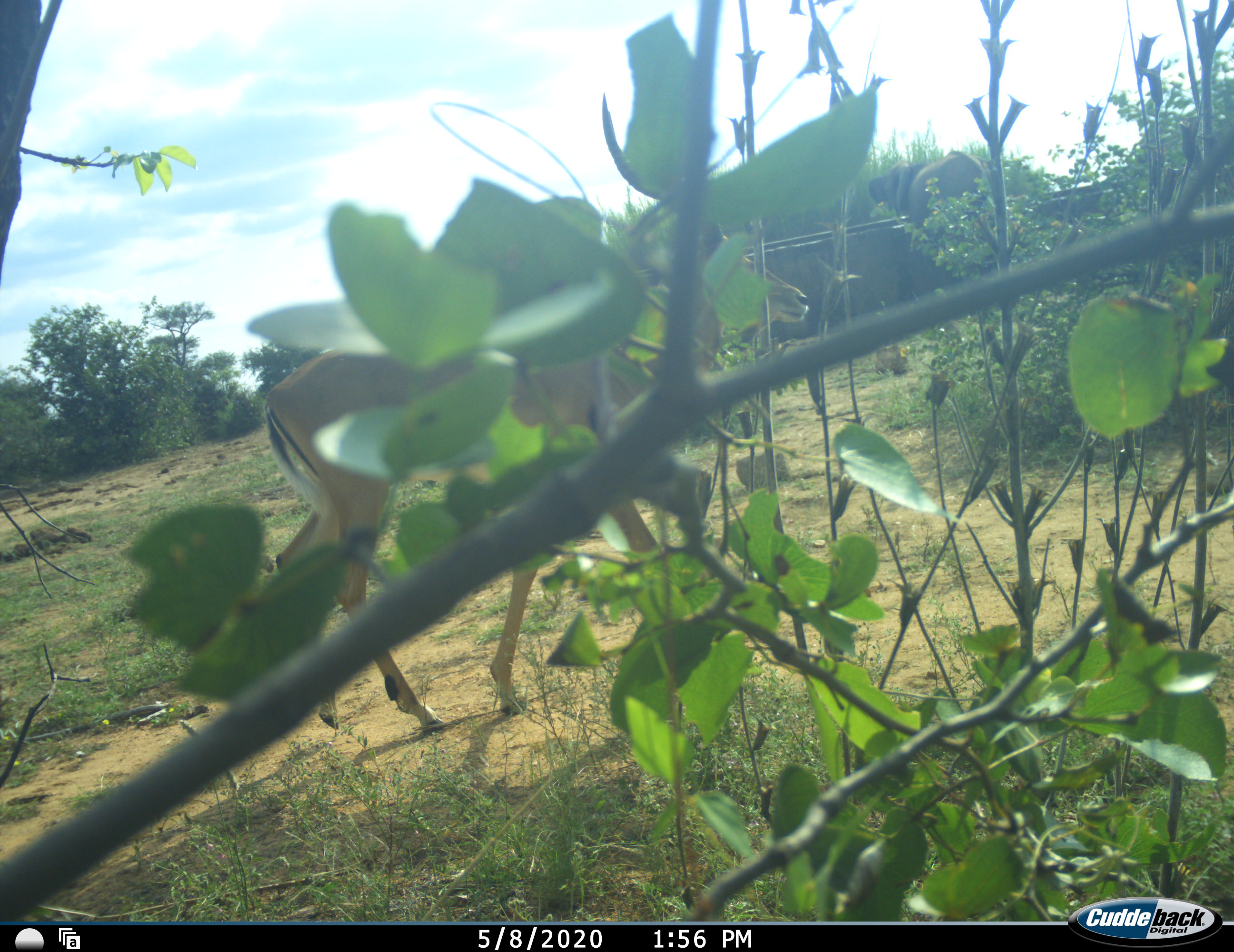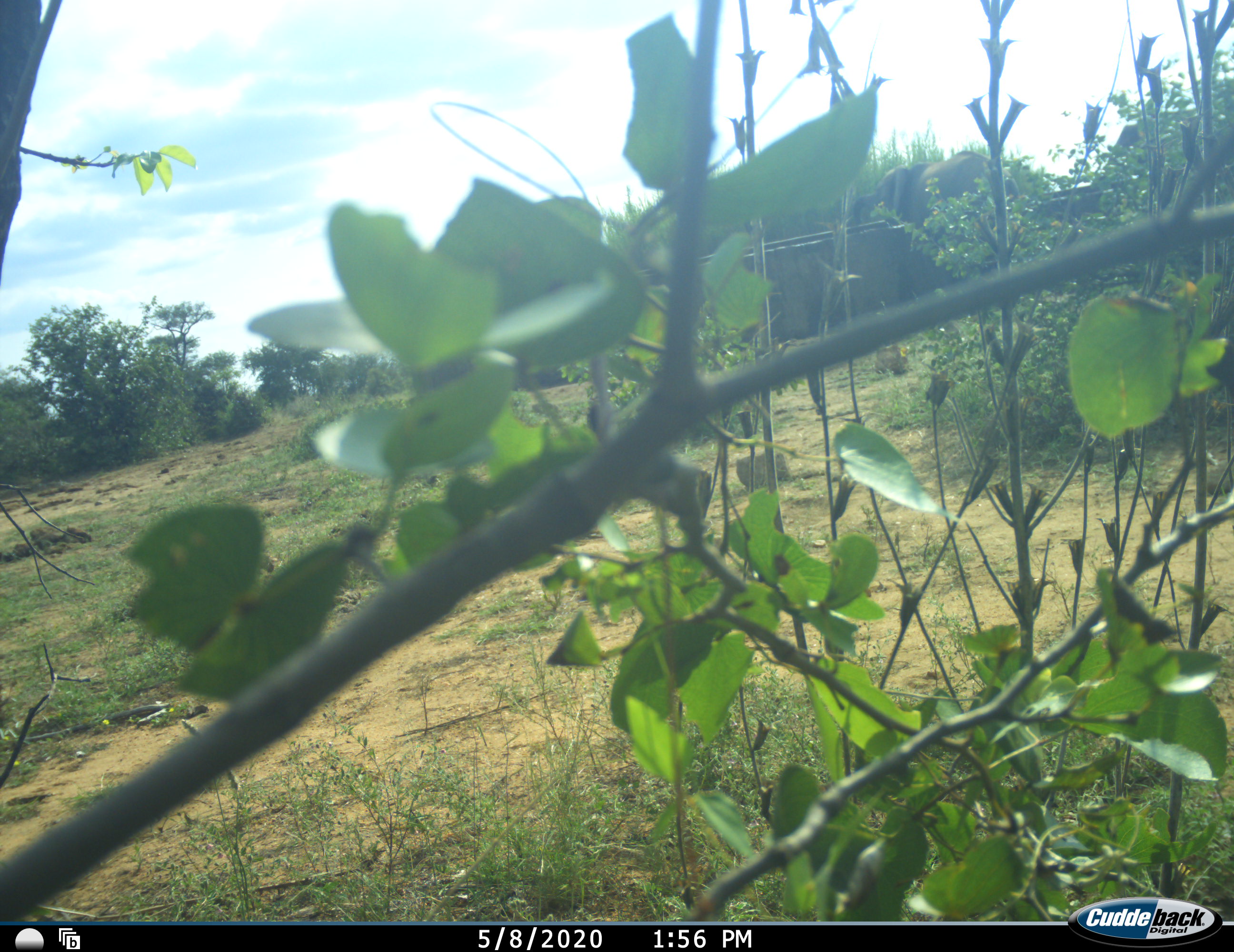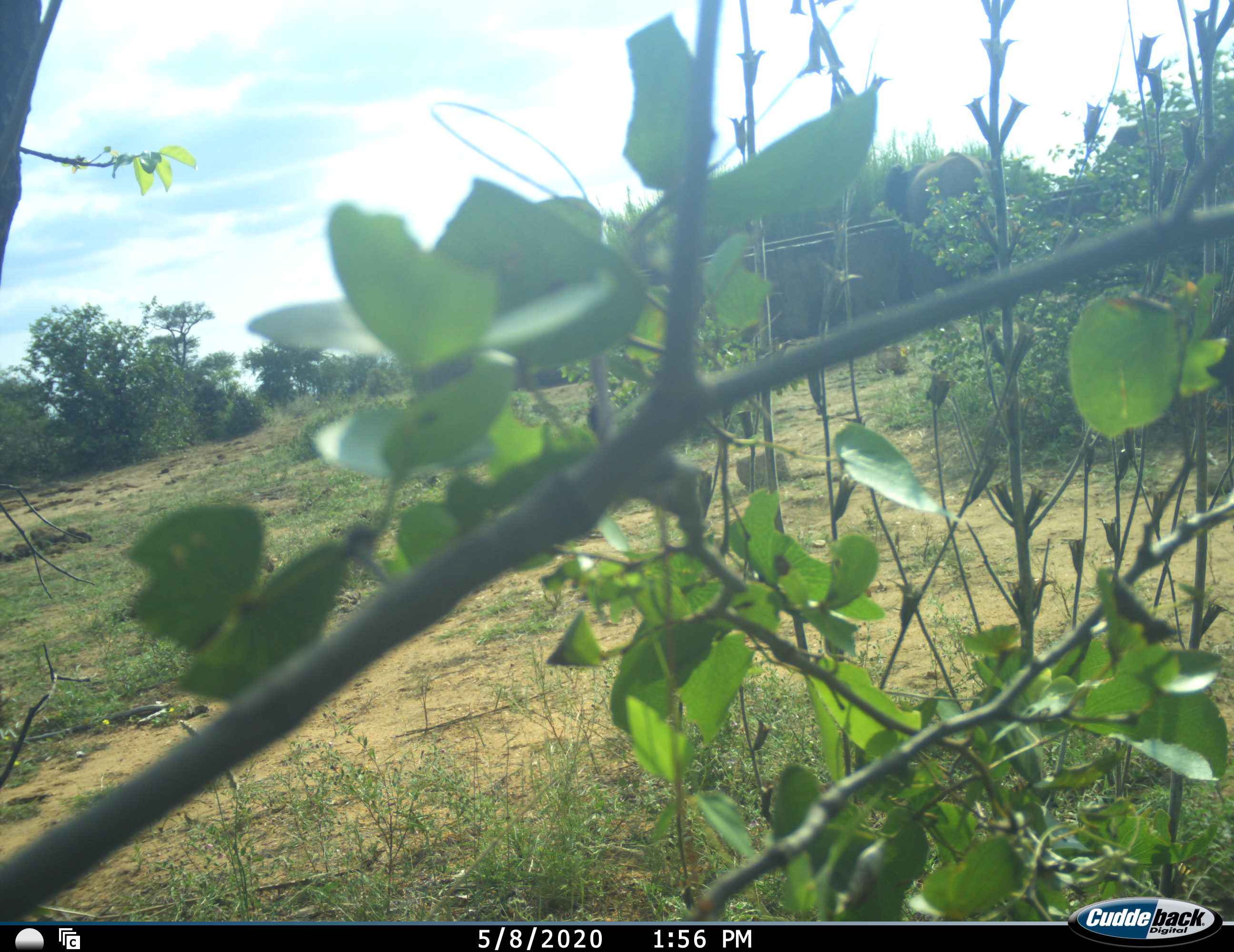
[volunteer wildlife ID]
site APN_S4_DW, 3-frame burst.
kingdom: Animalia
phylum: Chordata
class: Mammalia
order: Artiodactyla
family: Bovidae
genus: Aepyceros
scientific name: Aepyceros melampus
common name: impala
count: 1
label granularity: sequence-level